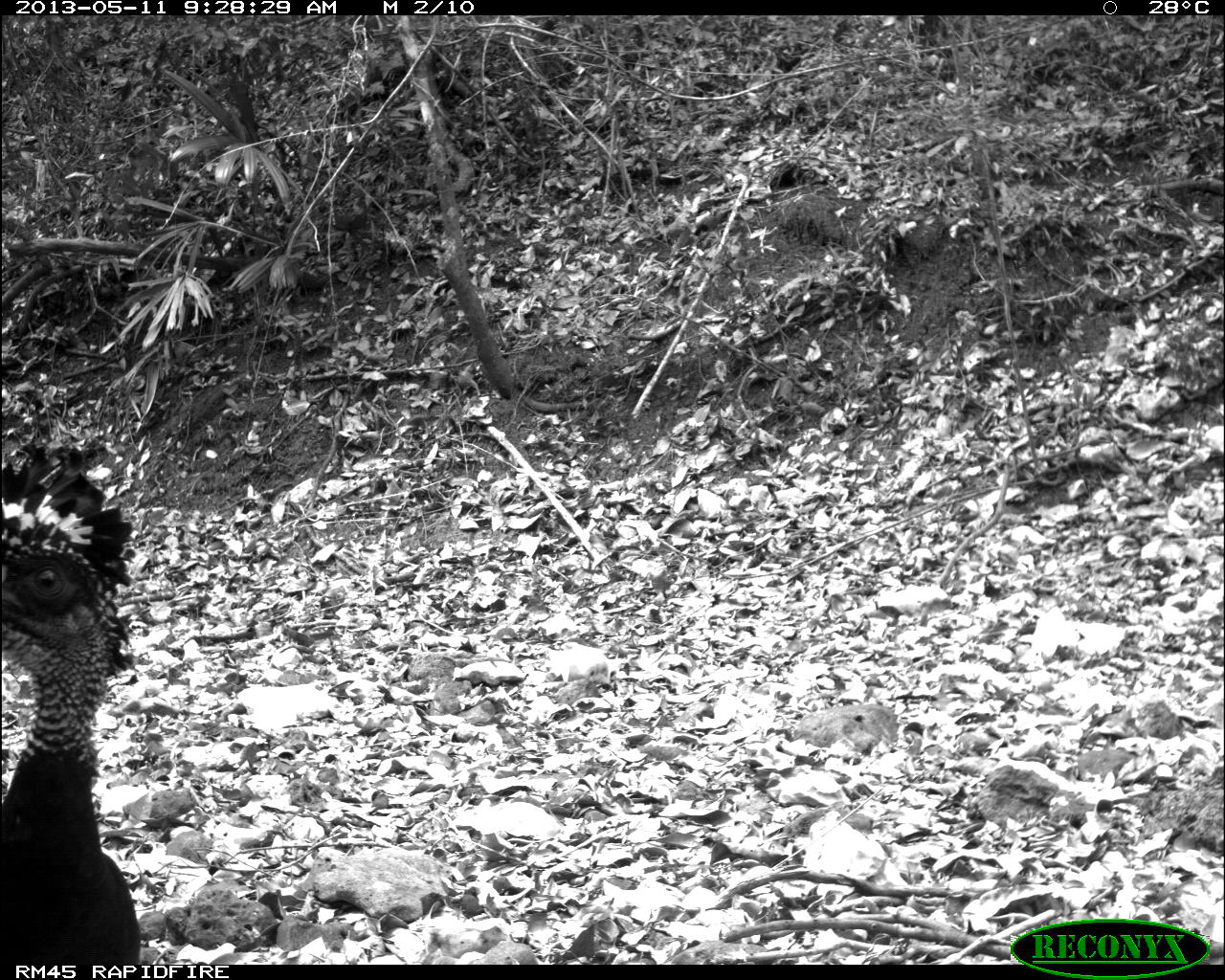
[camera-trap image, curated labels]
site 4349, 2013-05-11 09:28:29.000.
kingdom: Animalia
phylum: Chordata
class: Aves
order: Galliformes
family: Cracidae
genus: Crax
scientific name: Crax rubra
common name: great curassow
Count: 1.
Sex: female.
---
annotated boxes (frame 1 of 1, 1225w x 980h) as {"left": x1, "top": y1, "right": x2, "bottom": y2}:
crax rubra: {"left": 0, "top": 433, "right": 139, "bottom": 962}